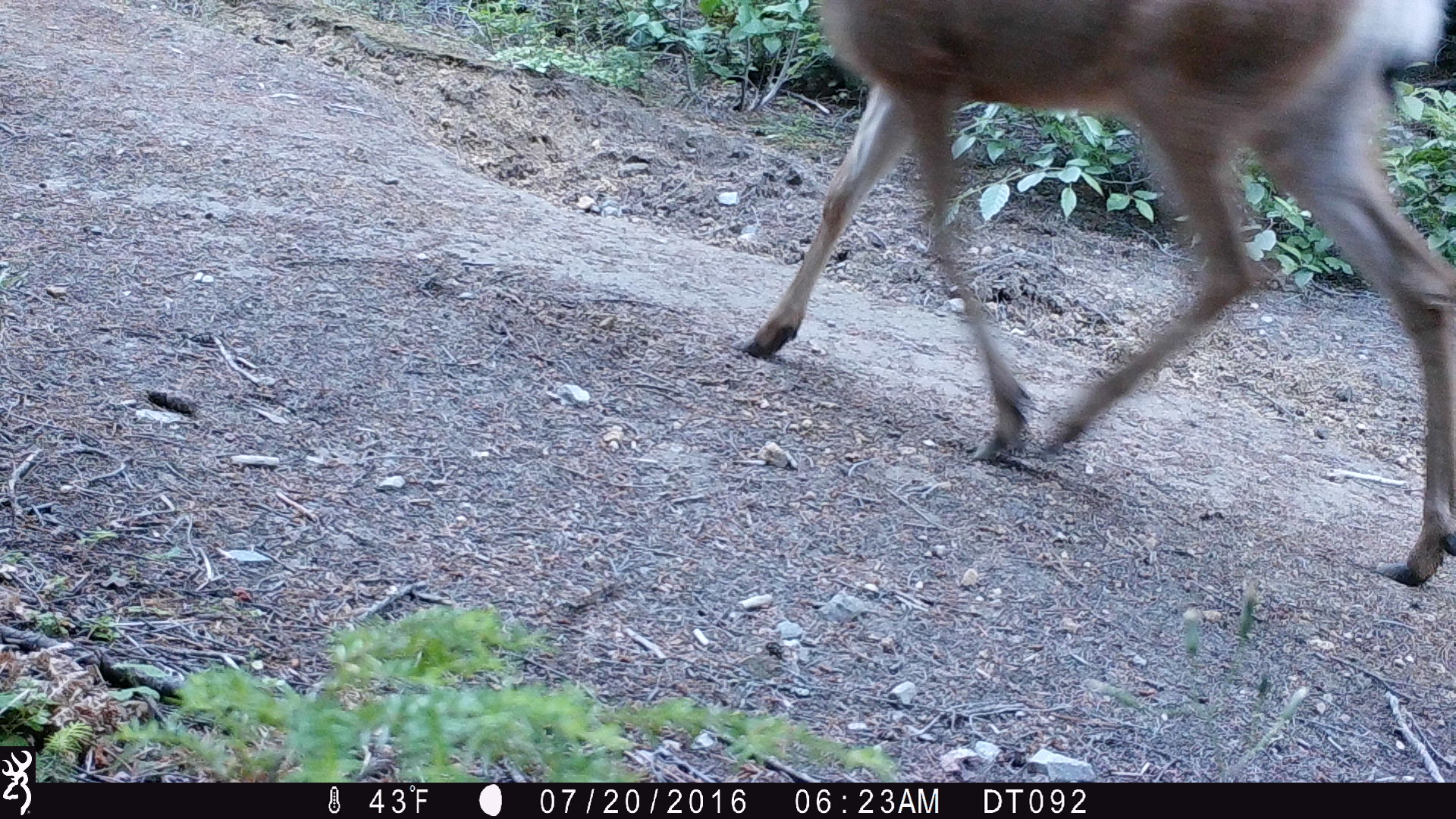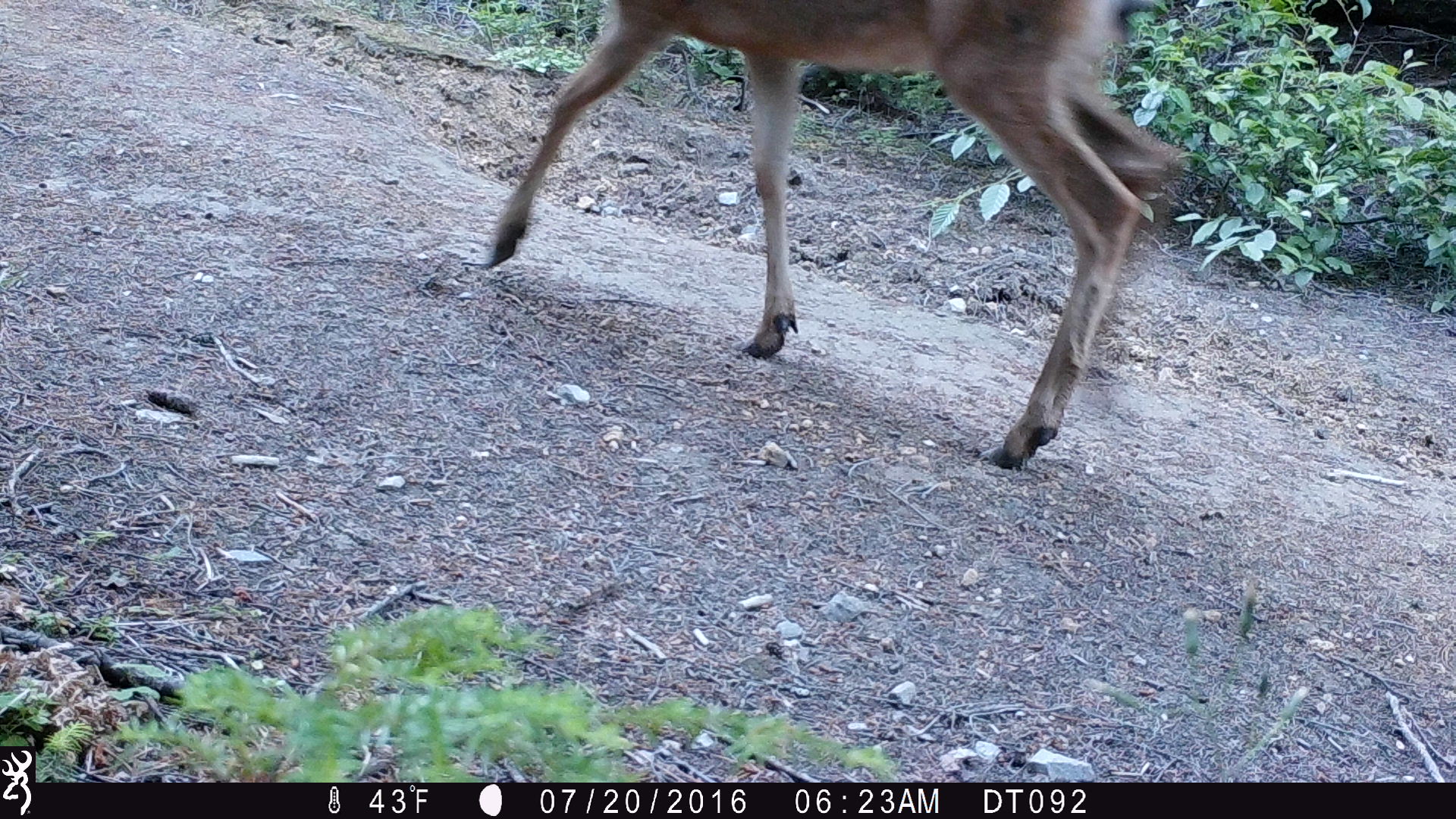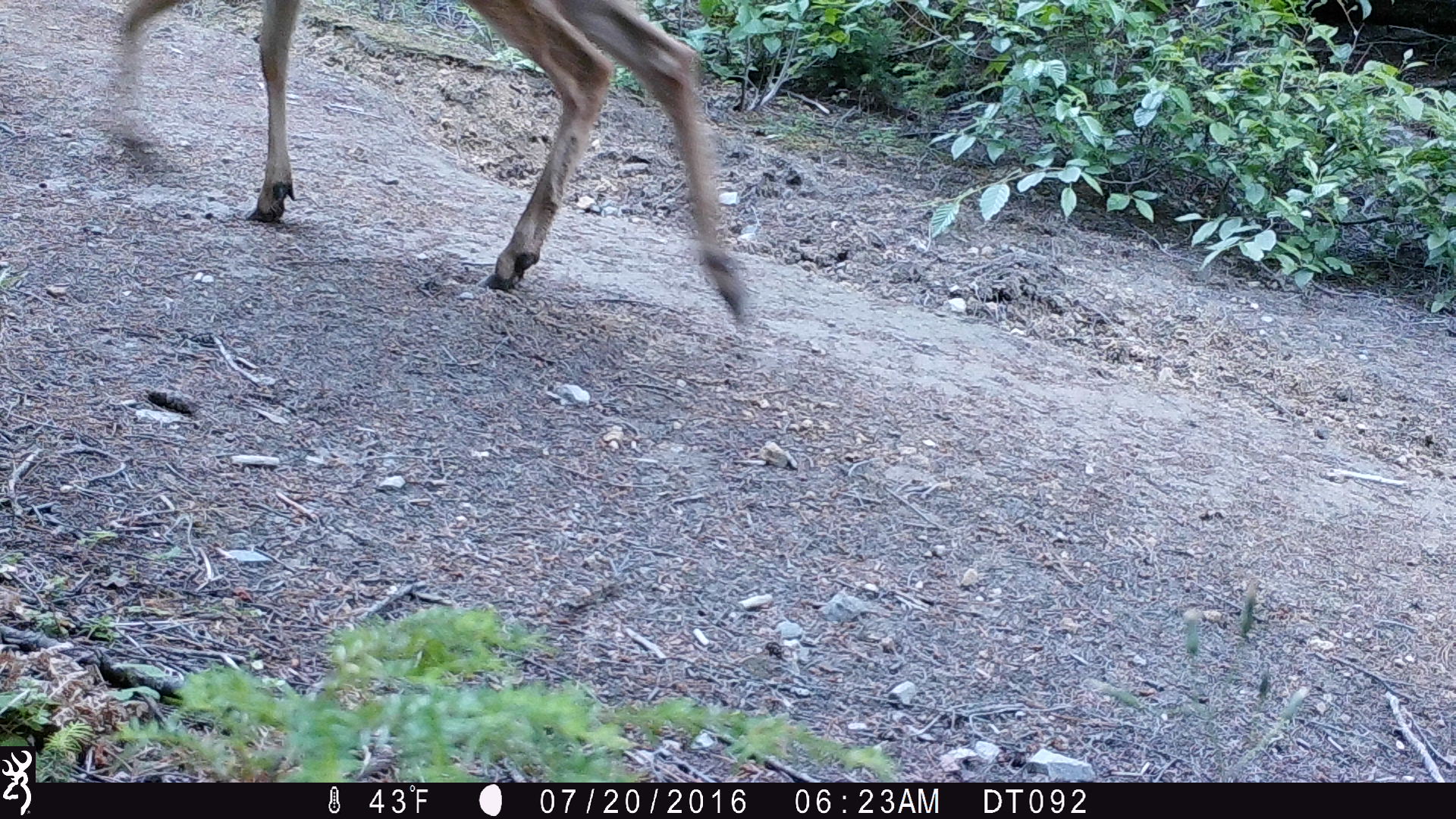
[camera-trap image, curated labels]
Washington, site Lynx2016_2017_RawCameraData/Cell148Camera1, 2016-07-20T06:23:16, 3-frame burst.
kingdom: Animalia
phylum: Chordata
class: Mammalia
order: Artiodactyla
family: Cervidae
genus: Odocoileus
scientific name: Odocoileus hemionus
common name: mule deer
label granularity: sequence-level